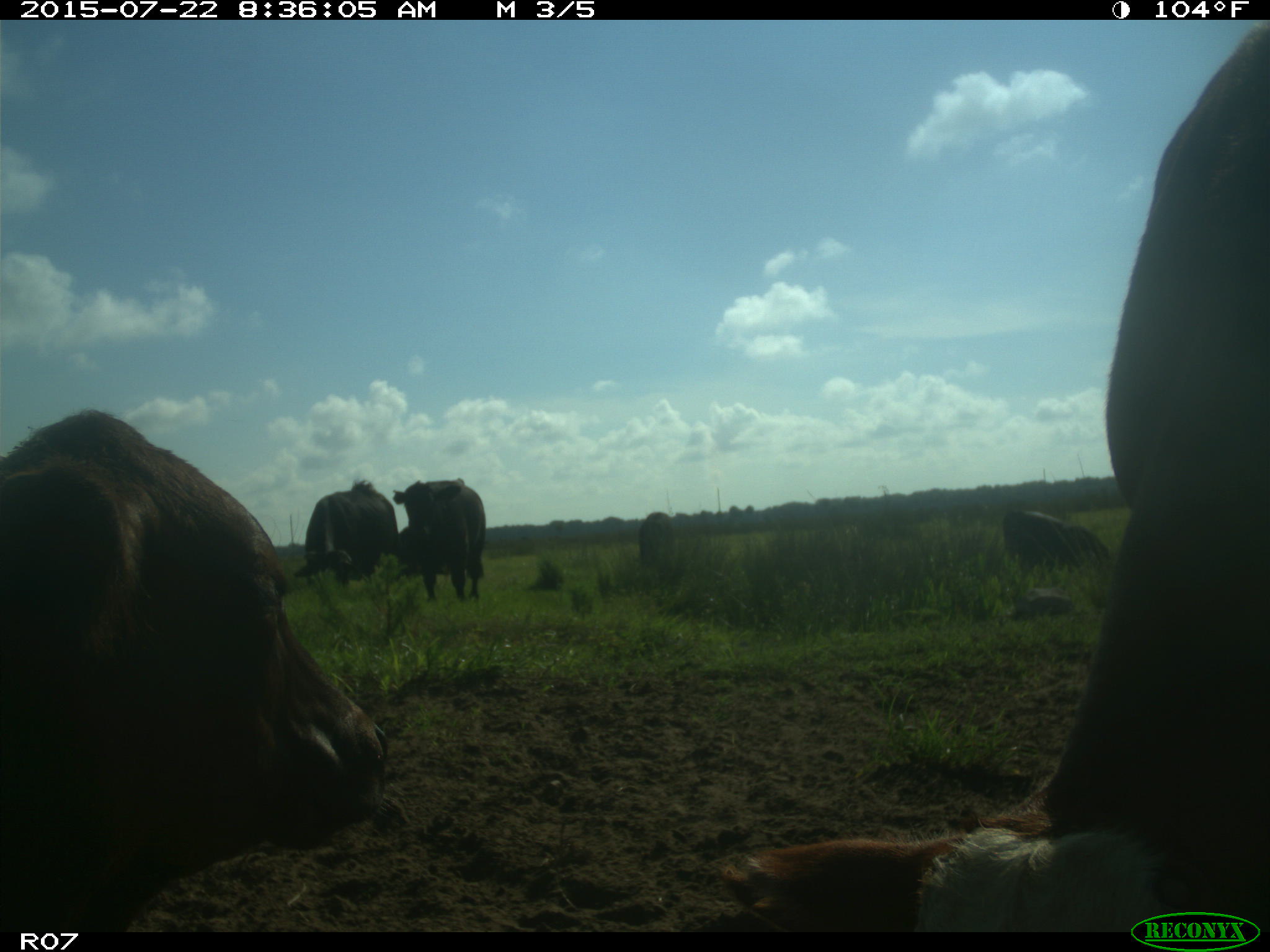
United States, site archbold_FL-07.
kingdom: Animalia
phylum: Chordata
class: Mammalia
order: Artiodactyla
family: Suidae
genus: Sus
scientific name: Sus scrofa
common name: wild boar